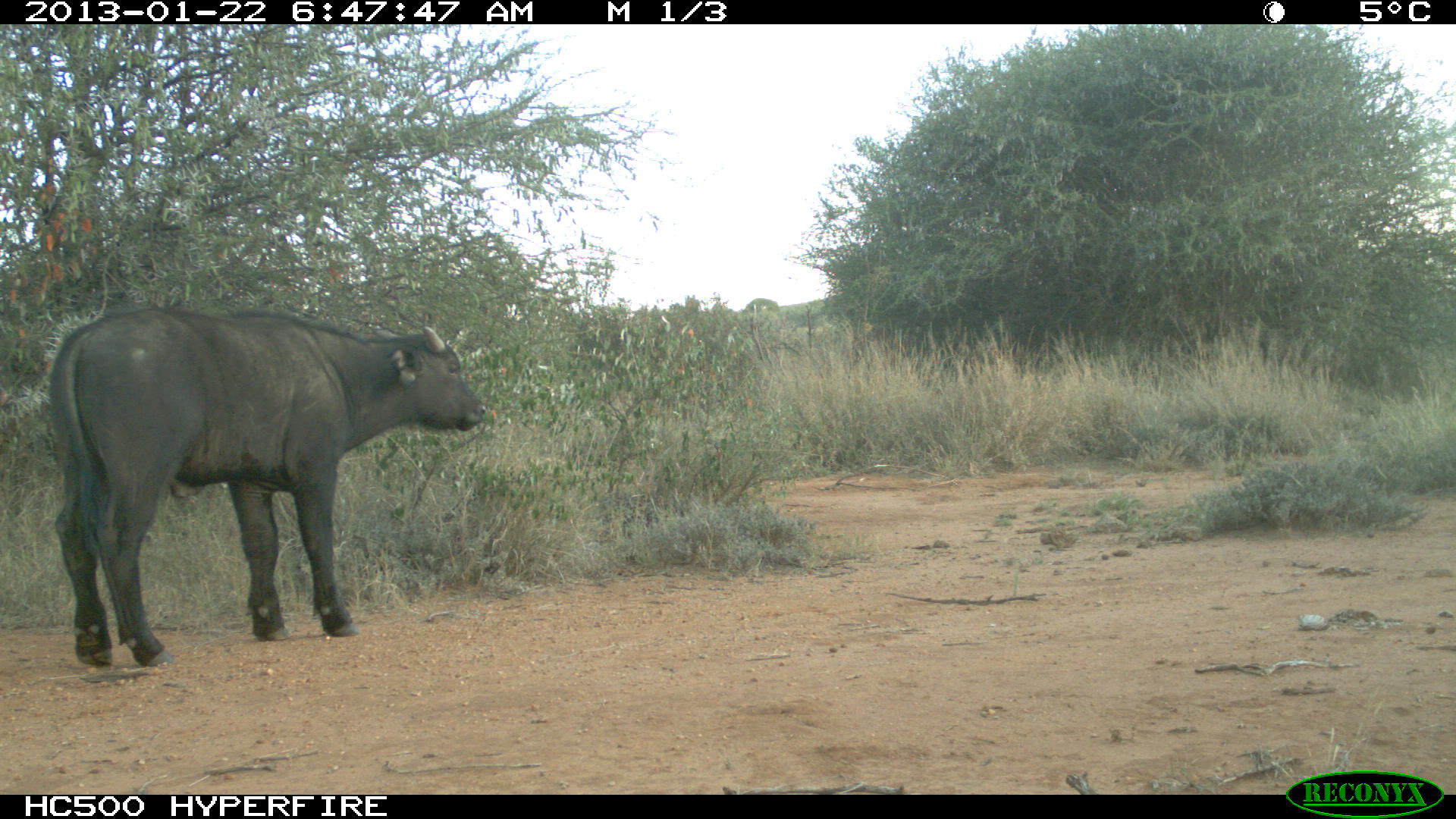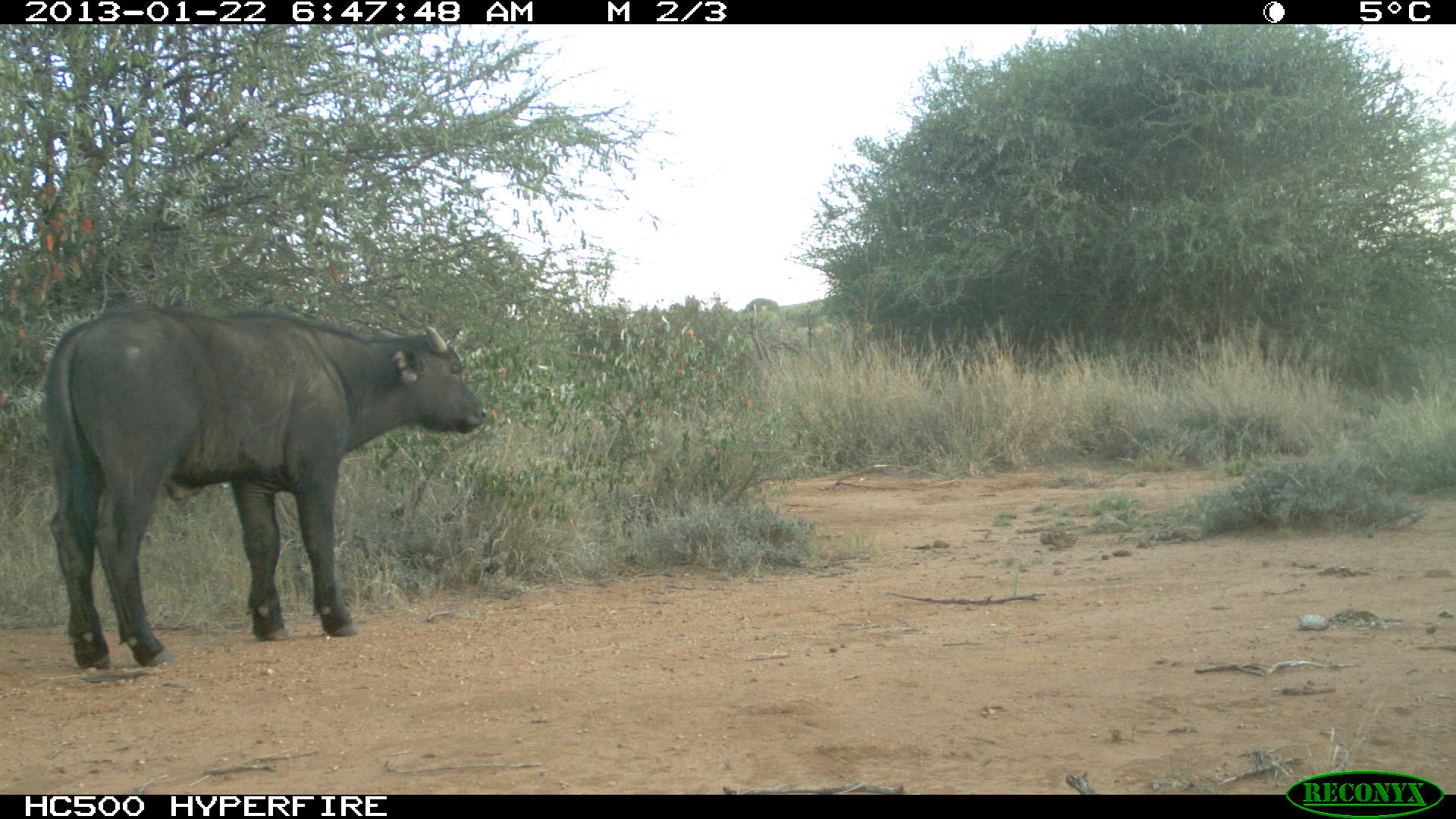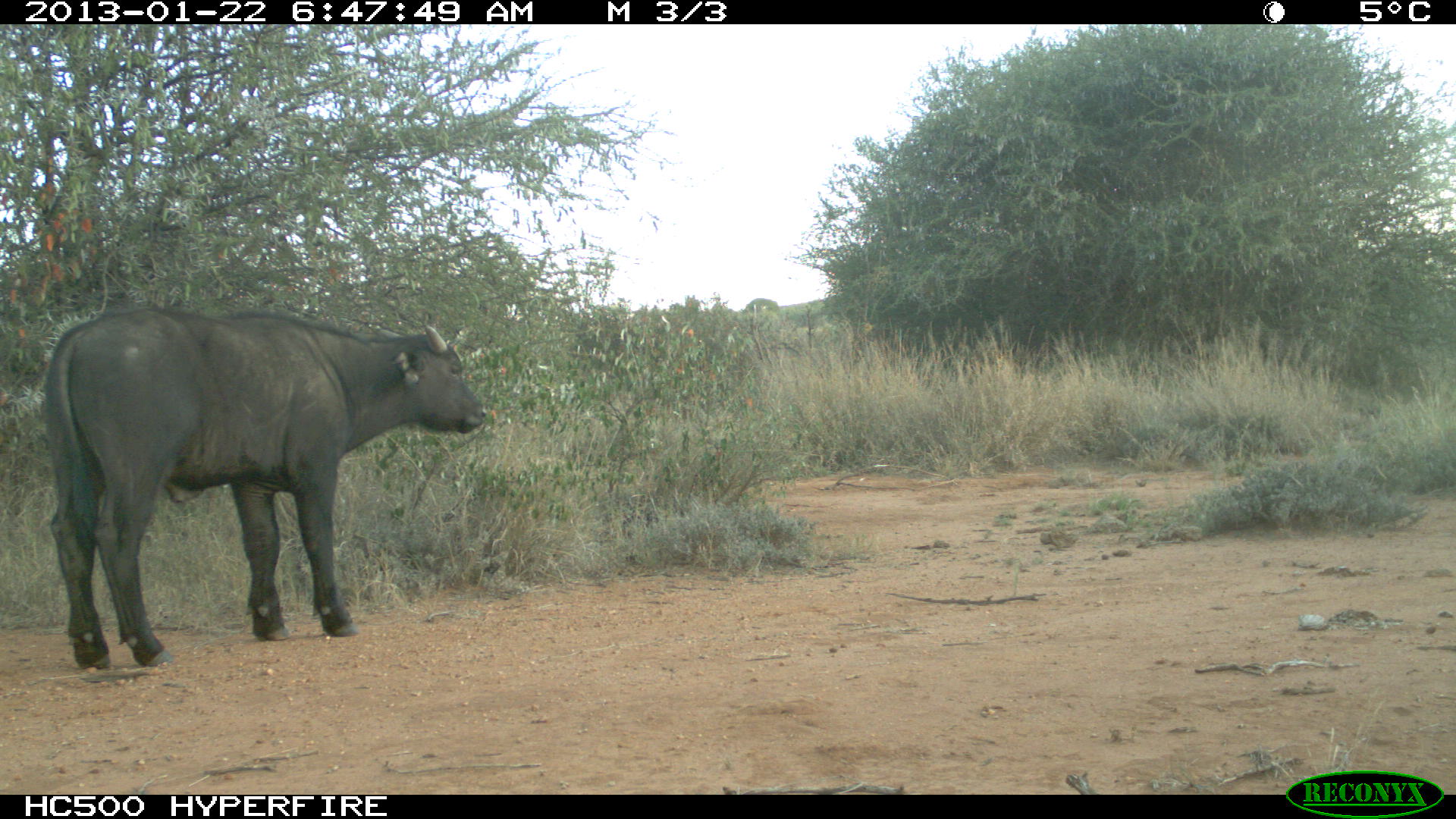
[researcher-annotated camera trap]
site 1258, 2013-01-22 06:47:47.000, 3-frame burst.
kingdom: Animalia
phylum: Chordata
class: Mammalia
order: Artiodactyla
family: Bovidae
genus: Syncerus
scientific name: Syncerus caffer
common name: african buffalo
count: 2